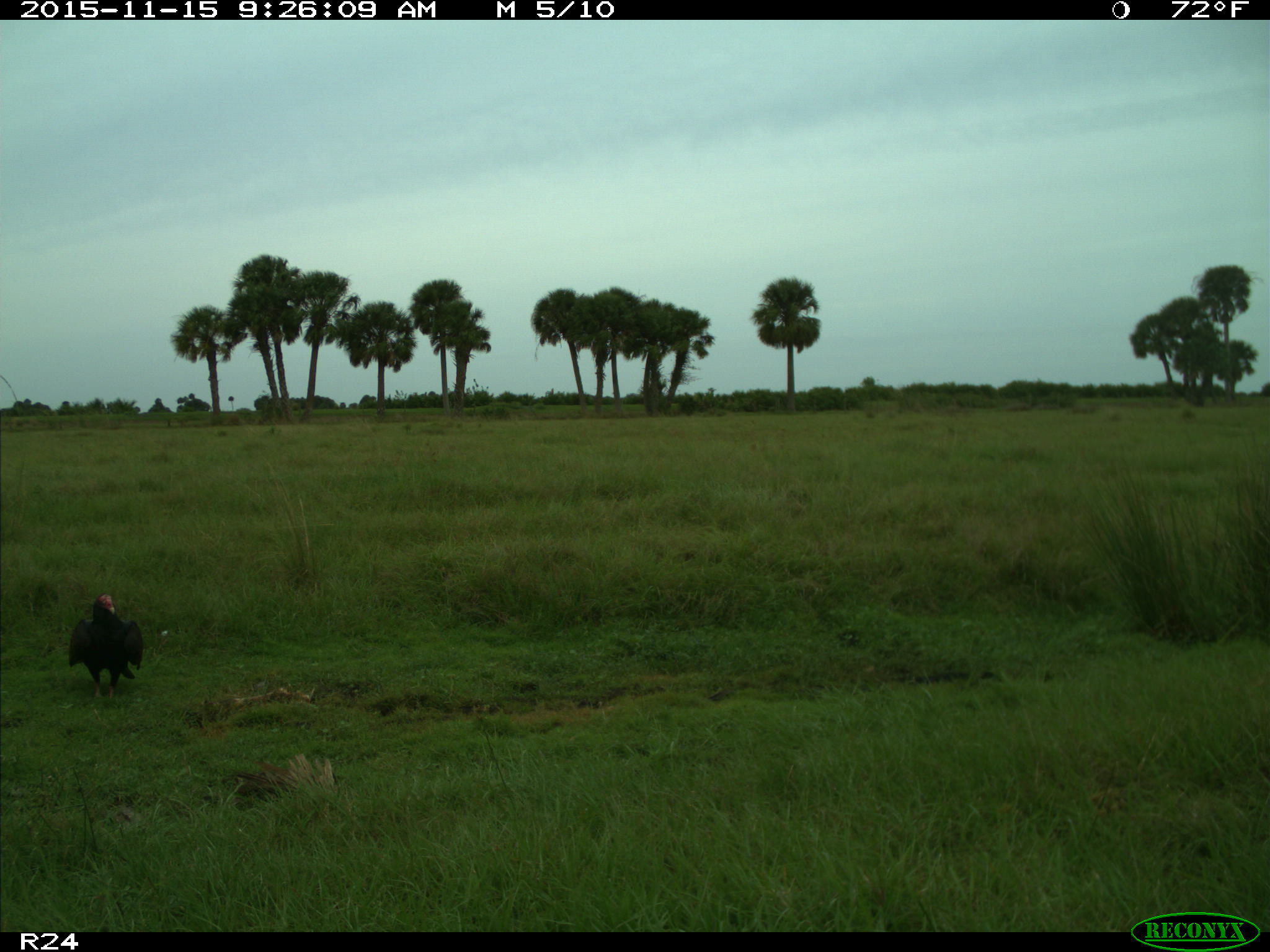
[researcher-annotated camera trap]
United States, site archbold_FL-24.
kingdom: Animalia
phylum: Chordata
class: Aves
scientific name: Aves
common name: birds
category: unidentified bird